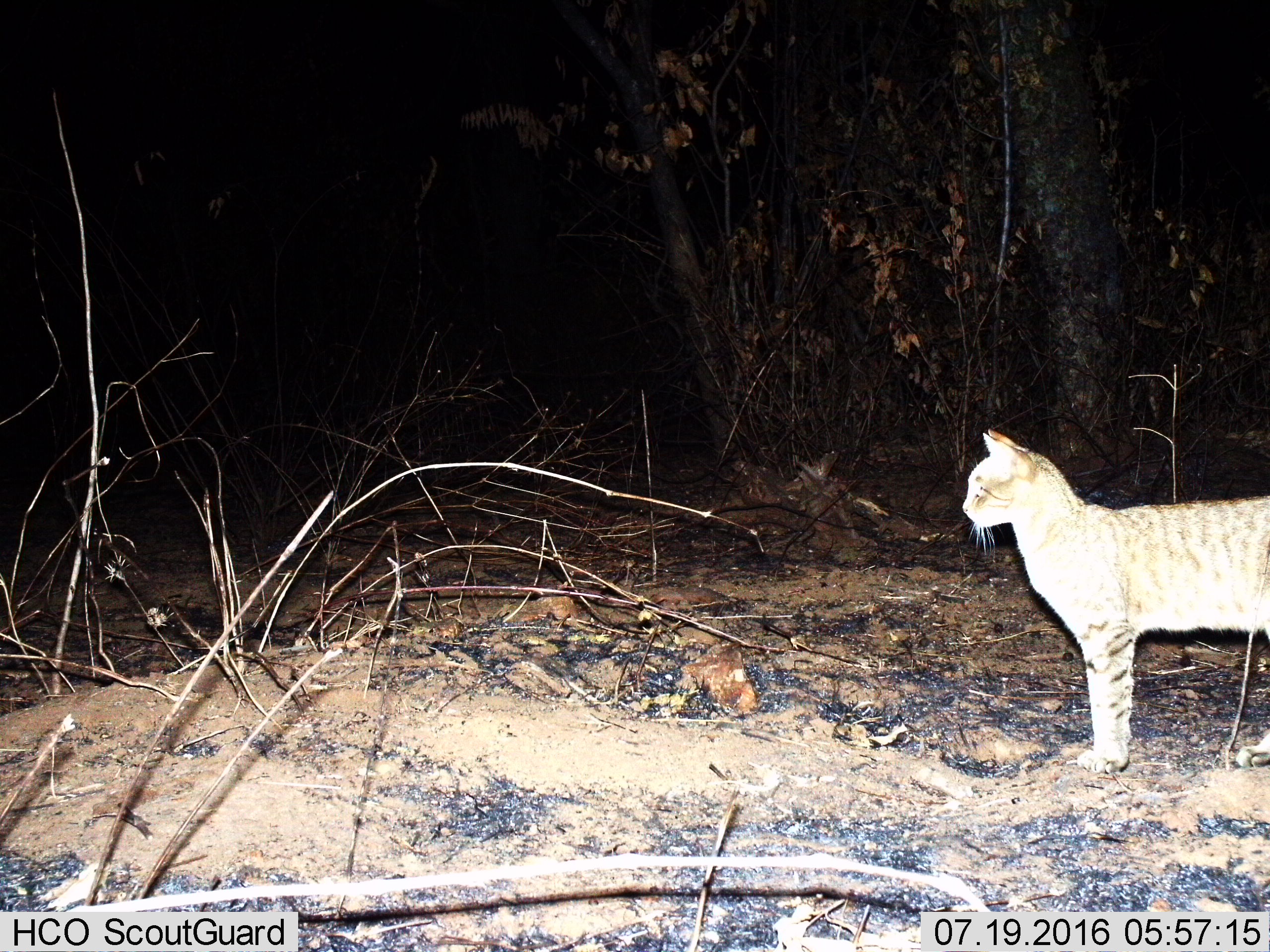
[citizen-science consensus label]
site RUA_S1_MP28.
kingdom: Animalia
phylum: Chordata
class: Mammalia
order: Carnivora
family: Felidae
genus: Felis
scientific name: Felis lybica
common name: african wild cat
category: africanwildcat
Africanwildcat (african wild cat) (Felis lybica), count 1. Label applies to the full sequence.